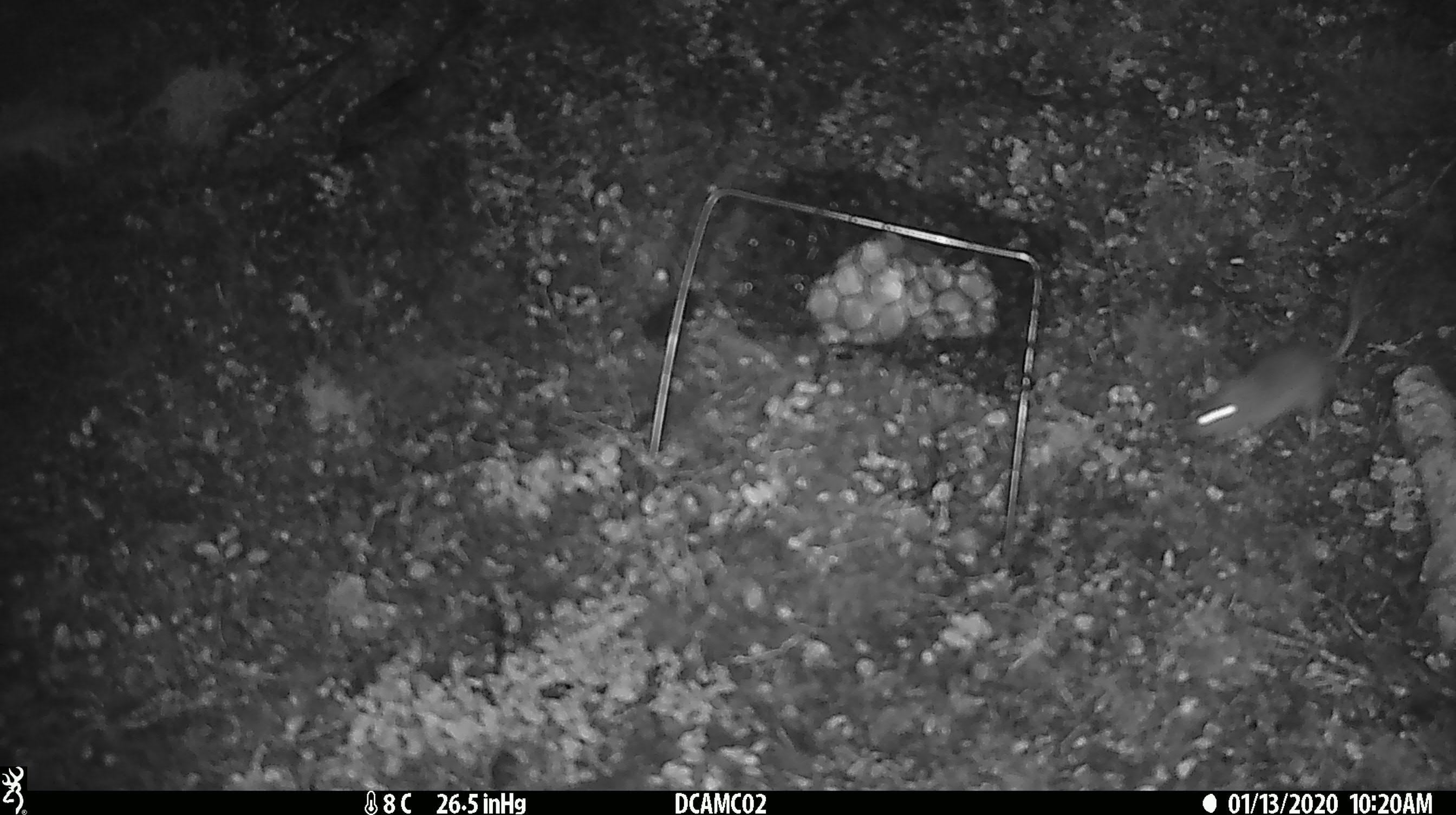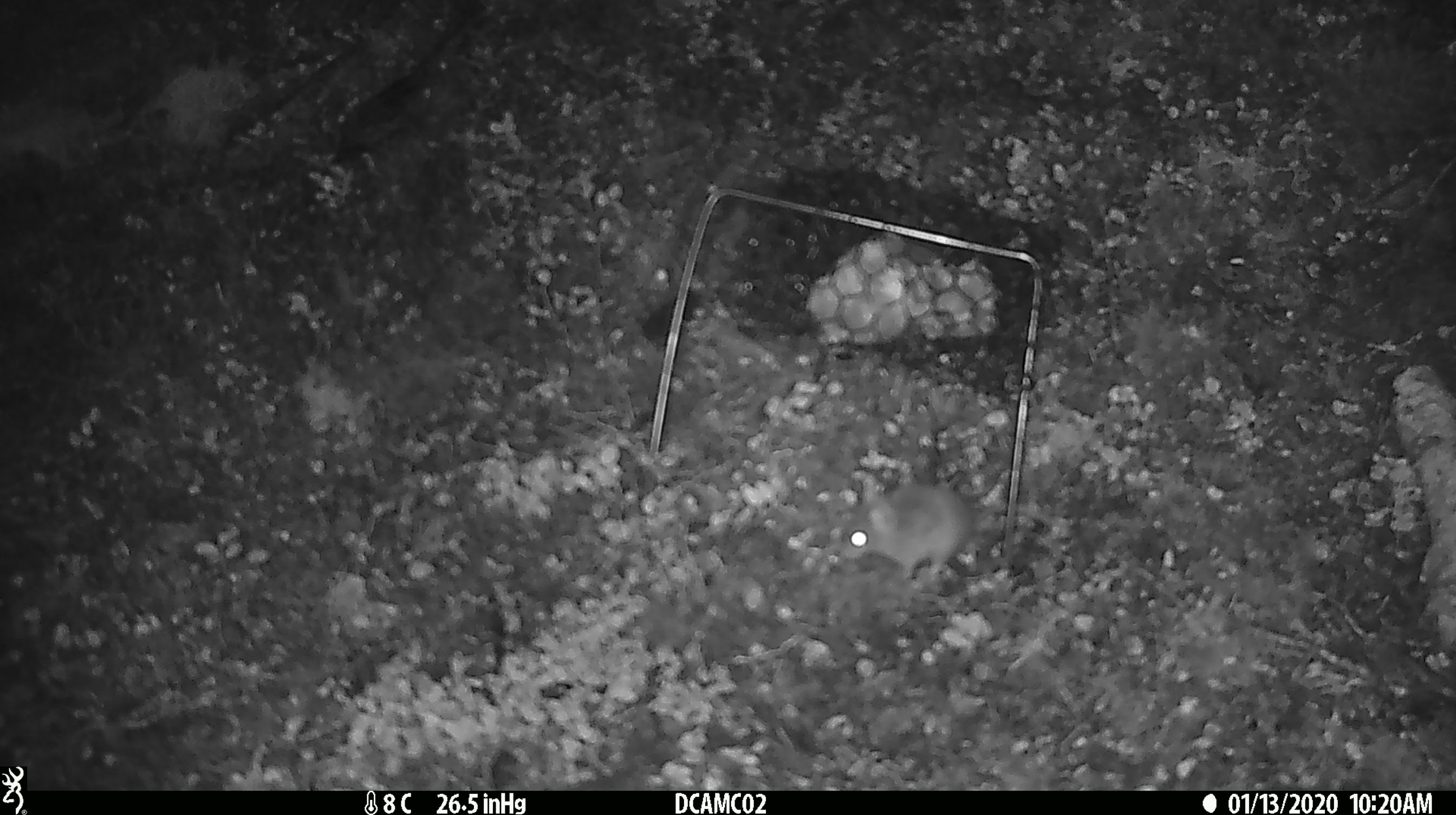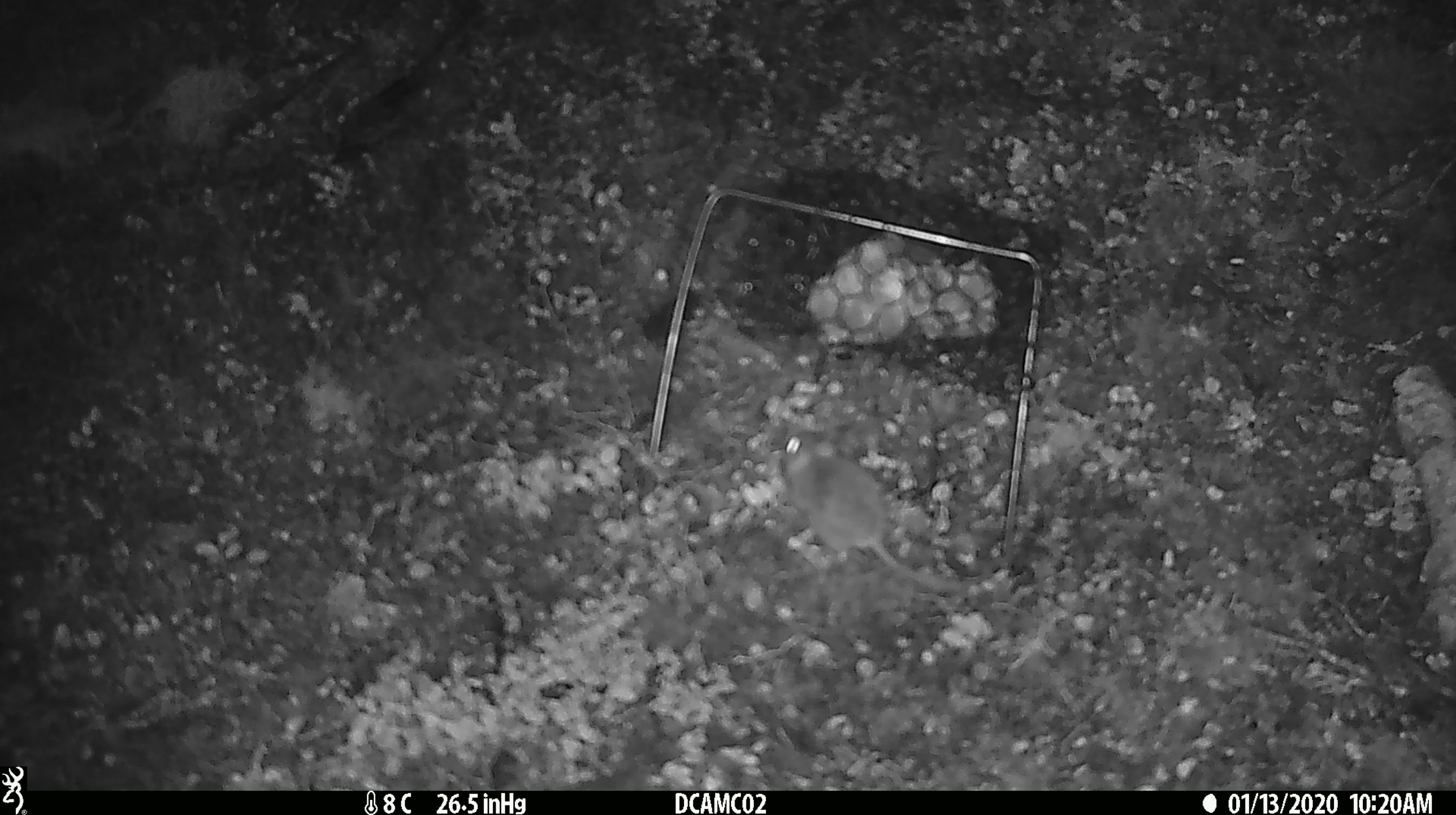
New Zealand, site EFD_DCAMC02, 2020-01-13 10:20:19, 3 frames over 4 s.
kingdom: Animalia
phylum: Chordata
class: Mammalia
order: Rodentia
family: Muridae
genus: Mus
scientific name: Mus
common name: mouse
Mouse (Mus).